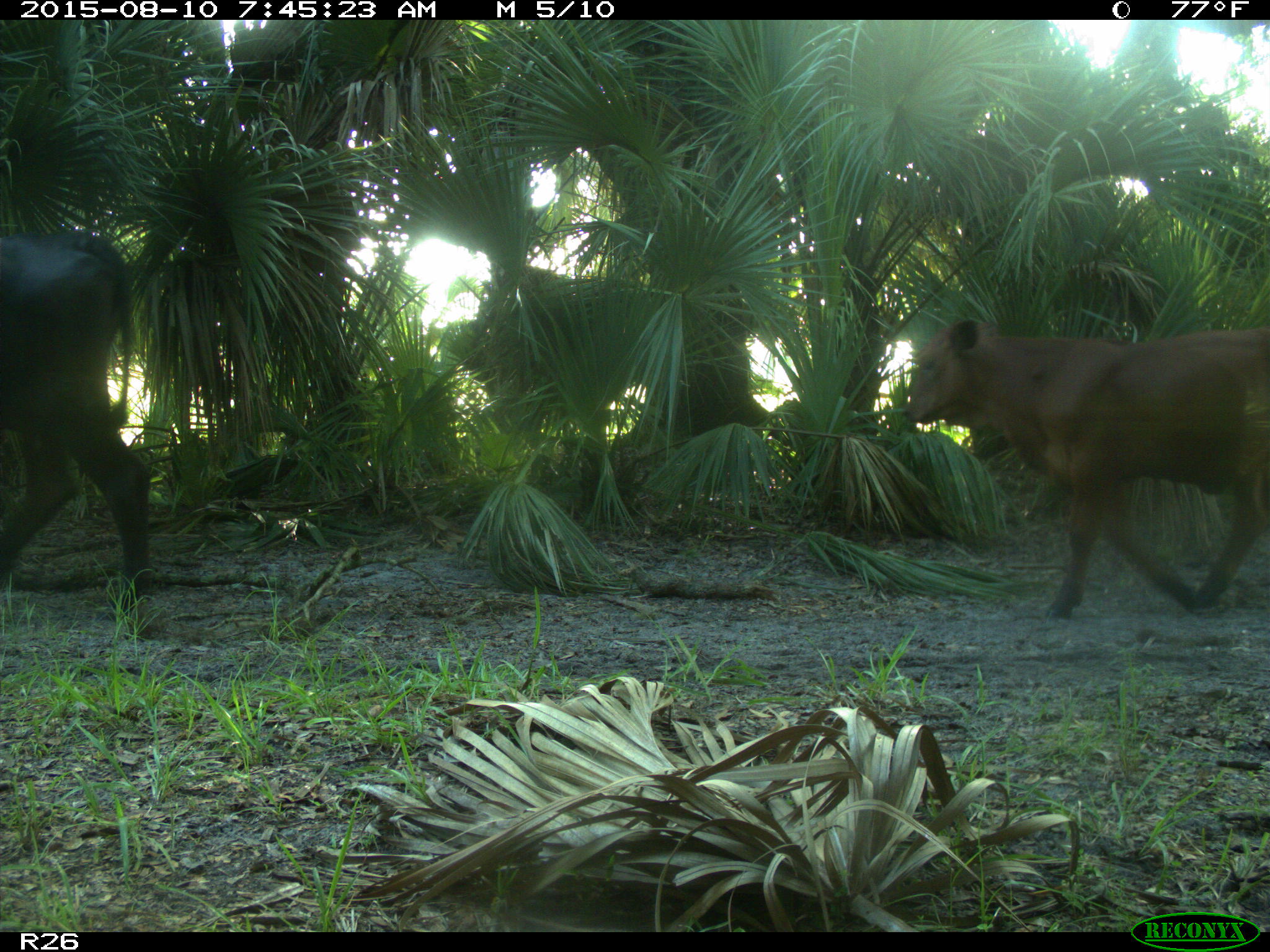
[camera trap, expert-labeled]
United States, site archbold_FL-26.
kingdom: Animalia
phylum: Chordata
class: Mammalia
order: Artiodactyla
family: Bovidae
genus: Bos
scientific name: Bos taurus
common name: domestic cow